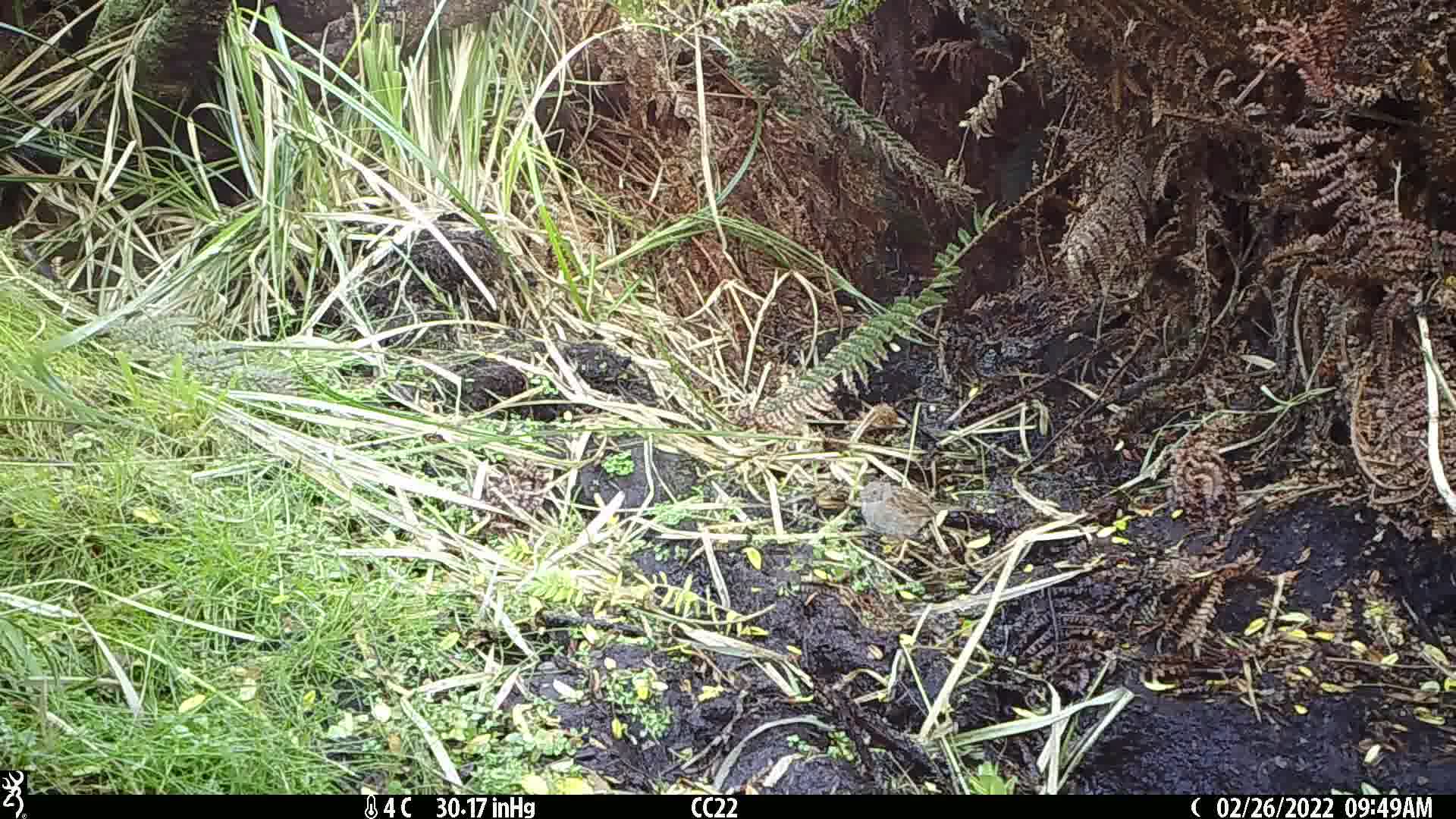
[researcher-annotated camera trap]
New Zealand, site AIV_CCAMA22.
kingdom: Animalia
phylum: Chordata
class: Aves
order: Passeriformes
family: Prunellidae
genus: Prunella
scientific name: Prunella modularis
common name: dunnock